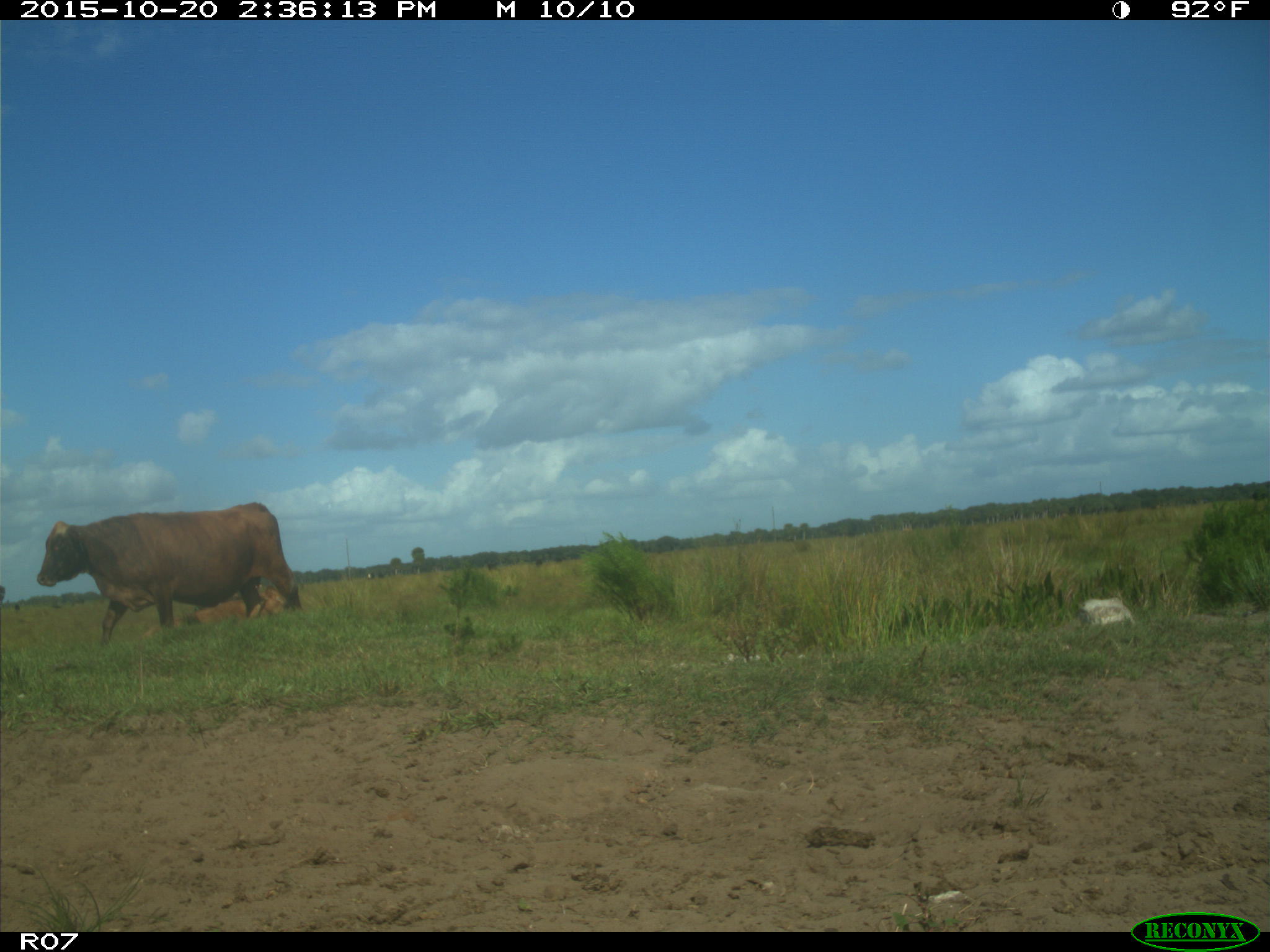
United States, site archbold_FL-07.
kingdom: Animalia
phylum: Chordata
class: Mammalia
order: Artiodactyla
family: Bovidae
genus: Bos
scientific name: Bos taurus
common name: domestic cow